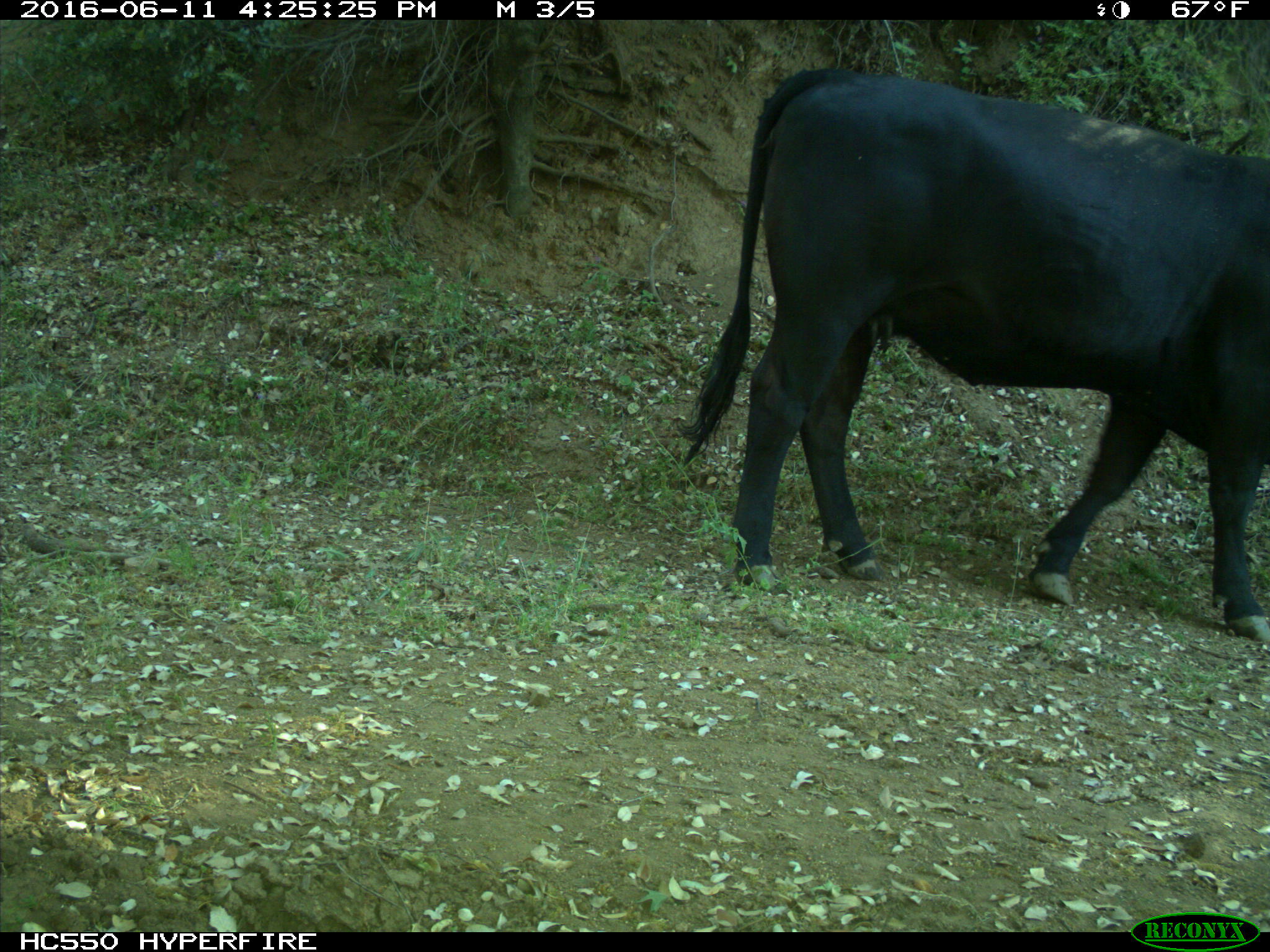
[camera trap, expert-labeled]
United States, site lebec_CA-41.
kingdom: Animalia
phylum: Chordata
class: Mammalia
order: Artiodactyla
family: Bovidae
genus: Bos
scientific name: Bos taurus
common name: domestic cow